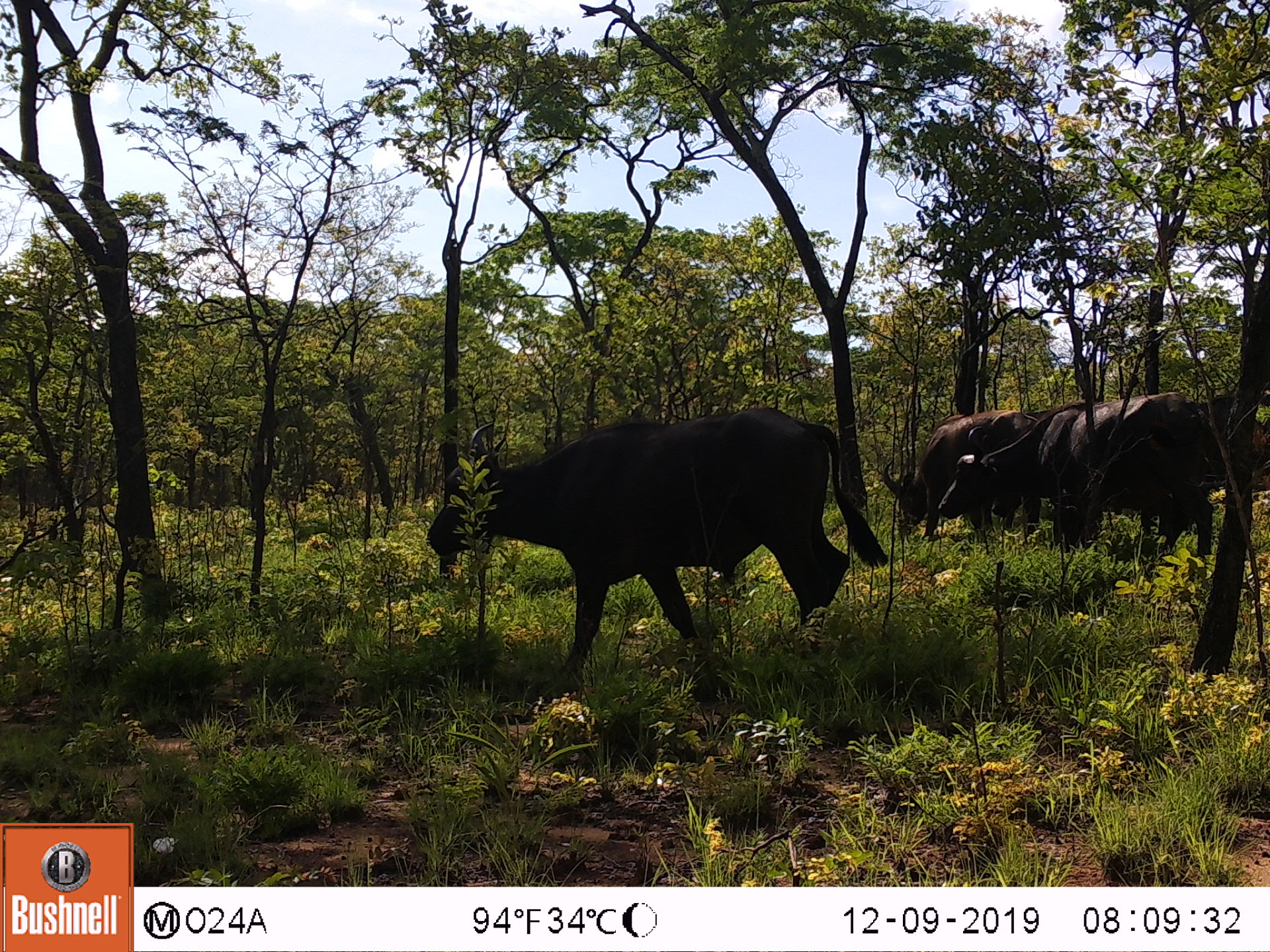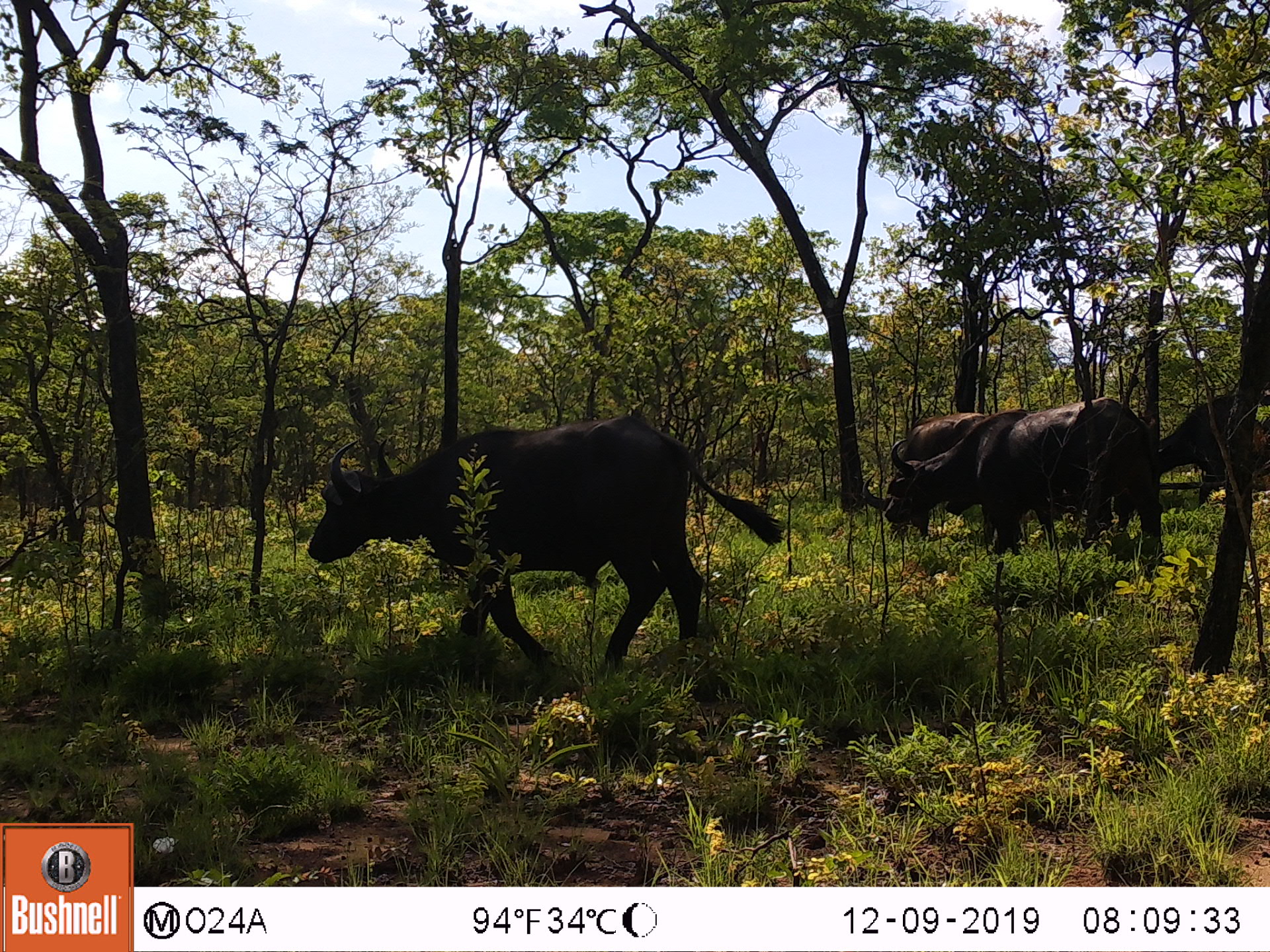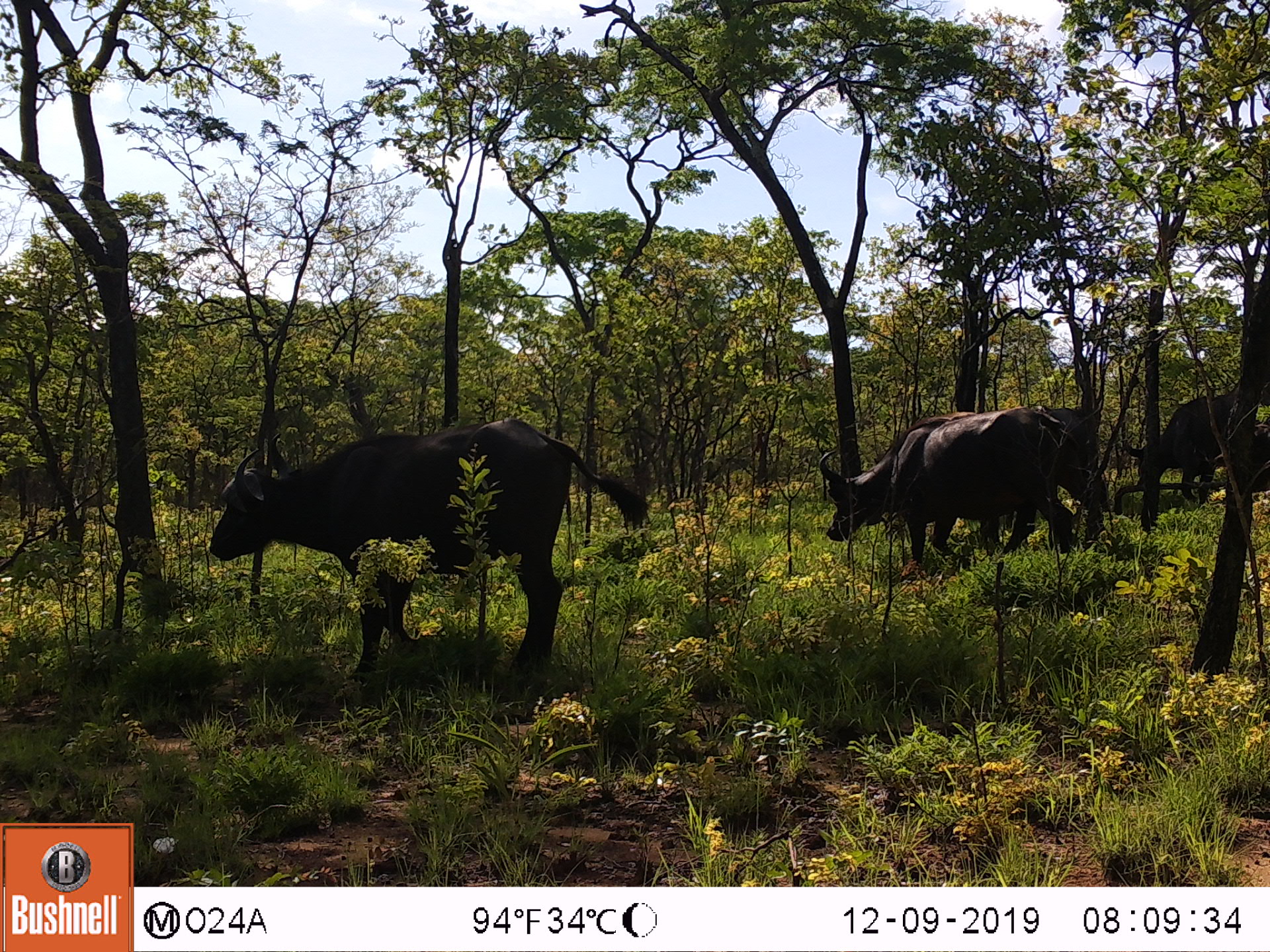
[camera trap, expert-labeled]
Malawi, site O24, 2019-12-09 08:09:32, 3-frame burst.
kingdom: Animalia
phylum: Chordata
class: Mammalia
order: Artiodactyla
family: Bovidae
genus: Syncerus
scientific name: Syncerus caffer caffer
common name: cape buffalo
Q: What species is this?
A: Cape buffalo (Syncerus caffer caffer).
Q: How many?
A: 3.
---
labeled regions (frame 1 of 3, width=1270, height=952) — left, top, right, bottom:
cape buffalo: 423, 402, 876, 684; 935, 387, 1235, 553; 879, 400, 1039, 549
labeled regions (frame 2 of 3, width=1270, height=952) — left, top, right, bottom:
cape buffalo: 300, 407, 792, 684; 882, 392, 1144, 561; 1160, 396, 1262, 500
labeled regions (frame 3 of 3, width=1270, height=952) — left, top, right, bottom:
cape buffalo: 206, 404, 668, 693; 815, 407, 1094, 571; 1118, 387, 1239, 516